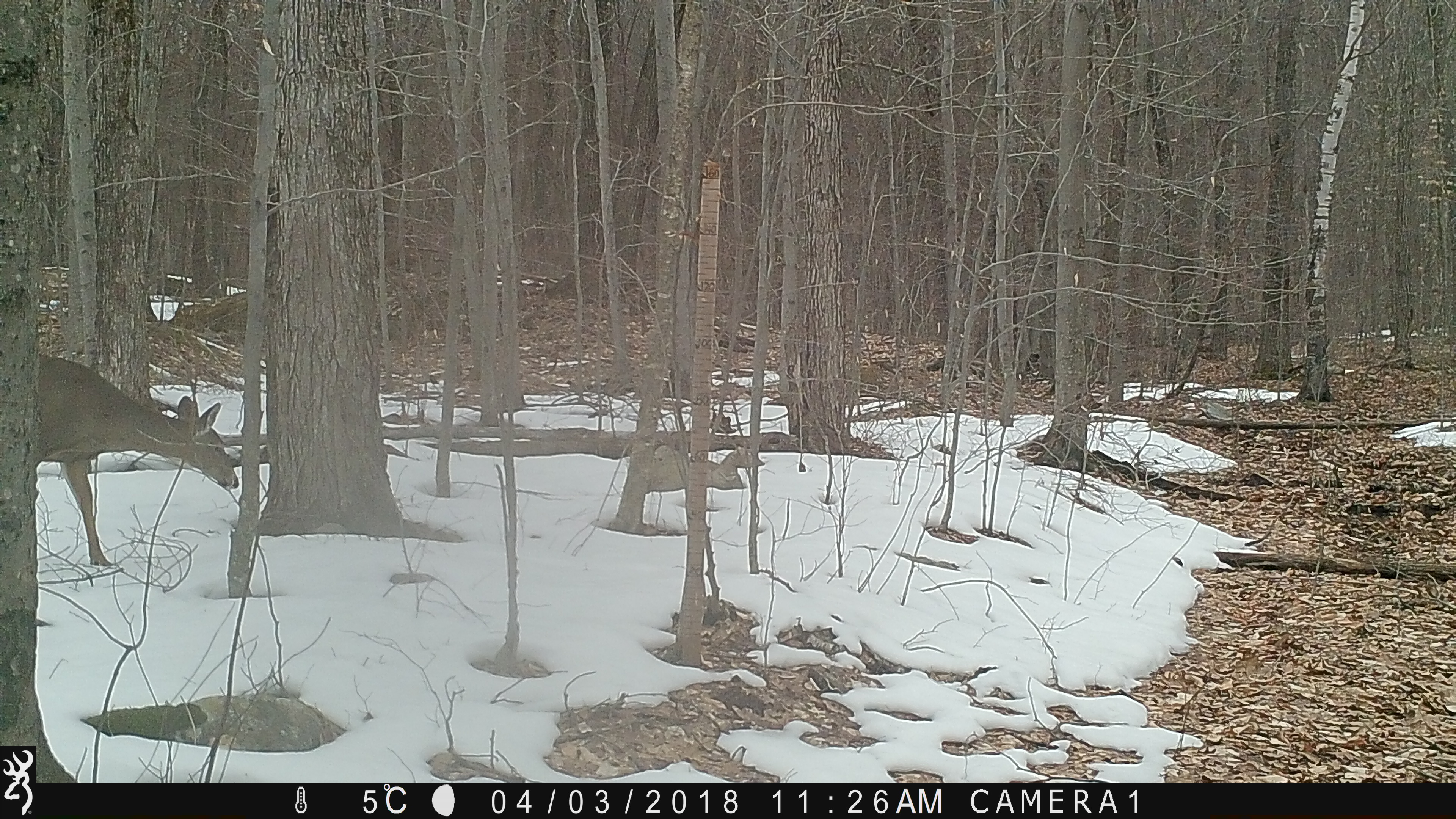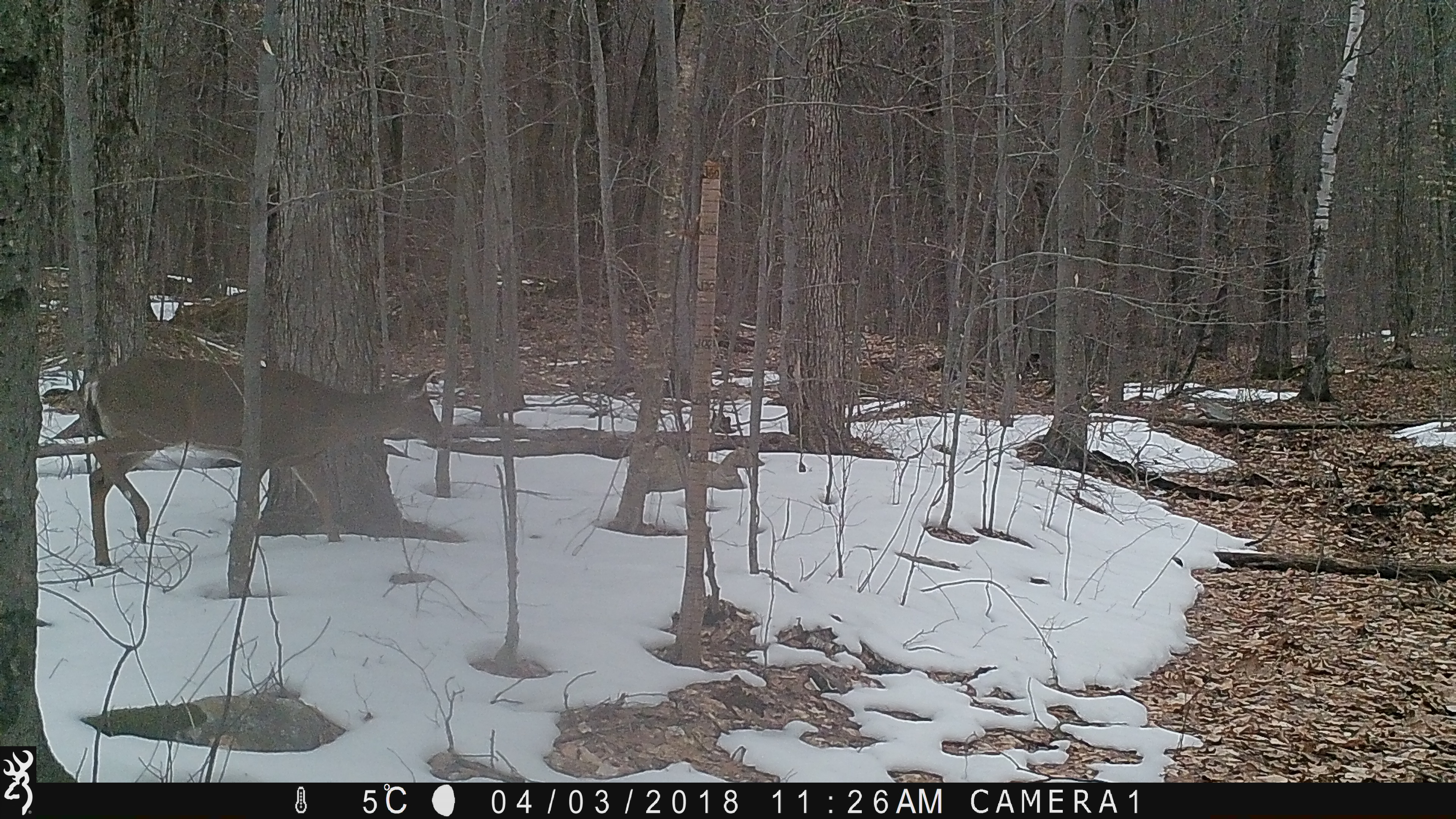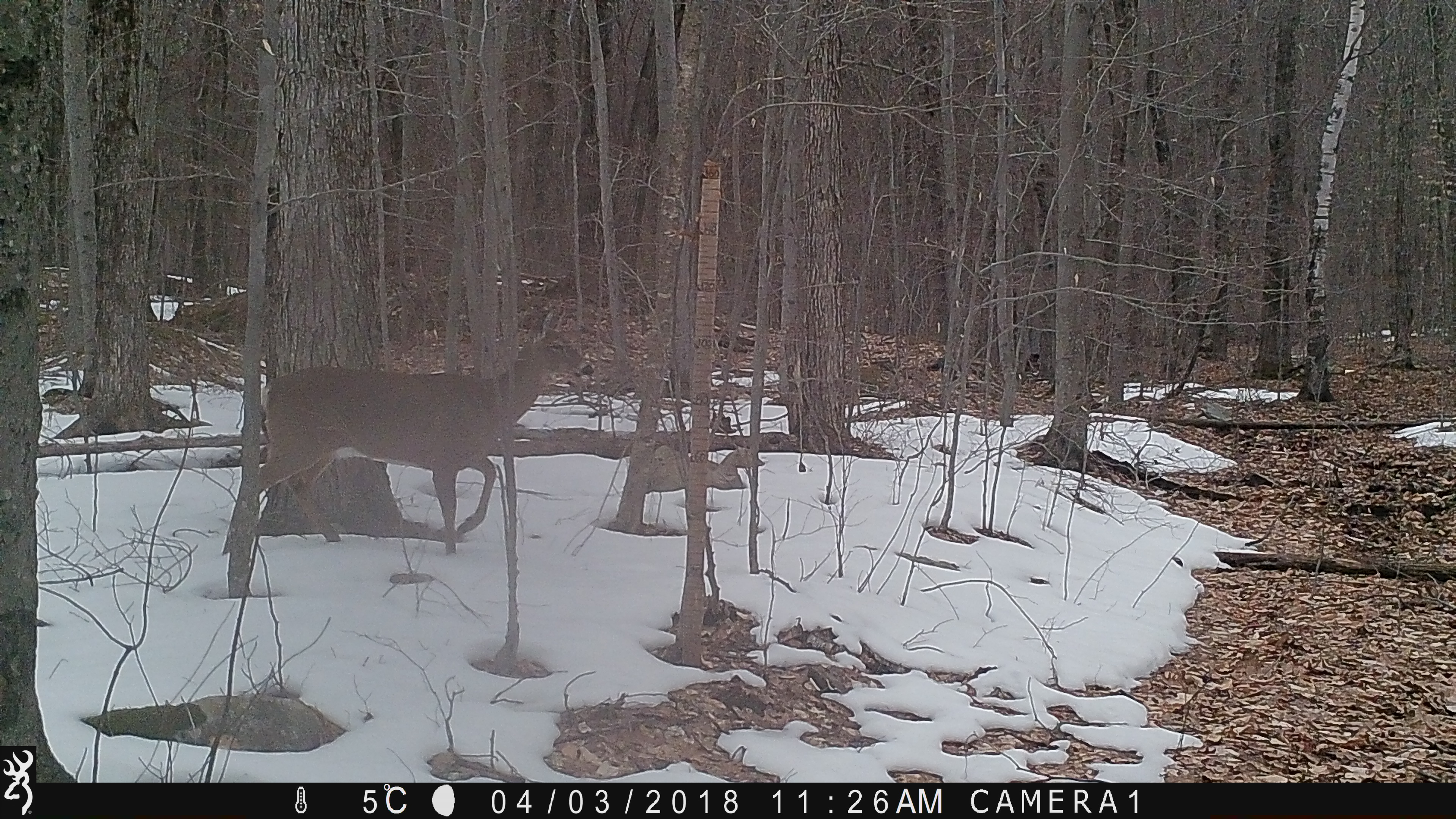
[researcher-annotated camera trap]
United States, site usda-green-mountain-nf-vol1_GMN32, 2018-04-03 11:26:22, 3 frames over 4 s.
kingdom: Animalia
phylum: Chordata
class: Mammalia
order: Artiodactyla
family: Cervidae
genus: Odocoileus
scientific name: Odocoileus virginianus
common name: white-tailed deer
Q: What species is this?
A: White-tailed deer (Odocoileus virginianus).